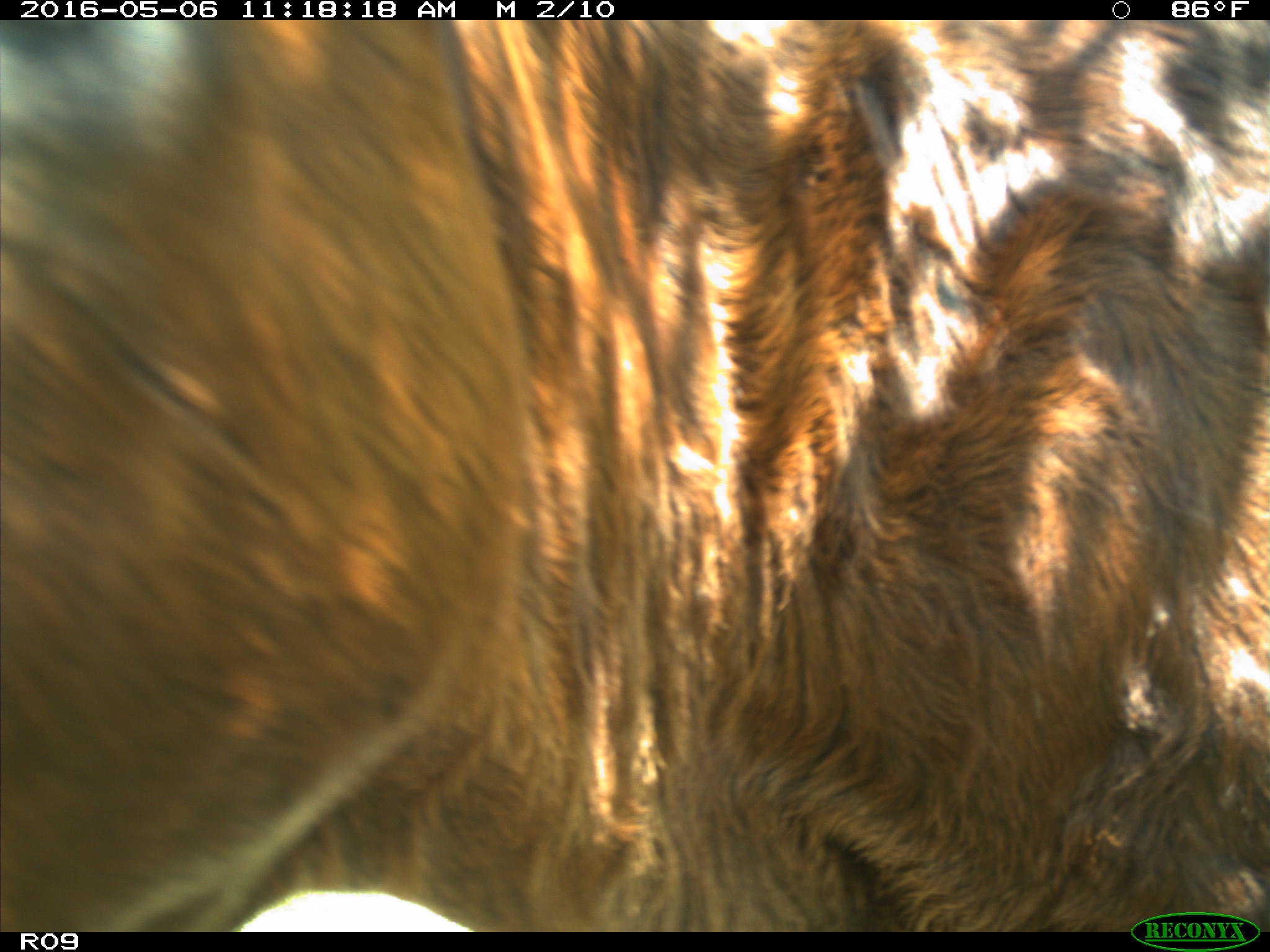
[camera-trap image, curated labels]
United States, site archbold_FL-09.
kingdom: Animalia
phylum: Chordata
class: Mammalia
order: Artiodactyla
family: Bovidae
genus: Bos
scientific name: Bos taurus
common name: domestic cow